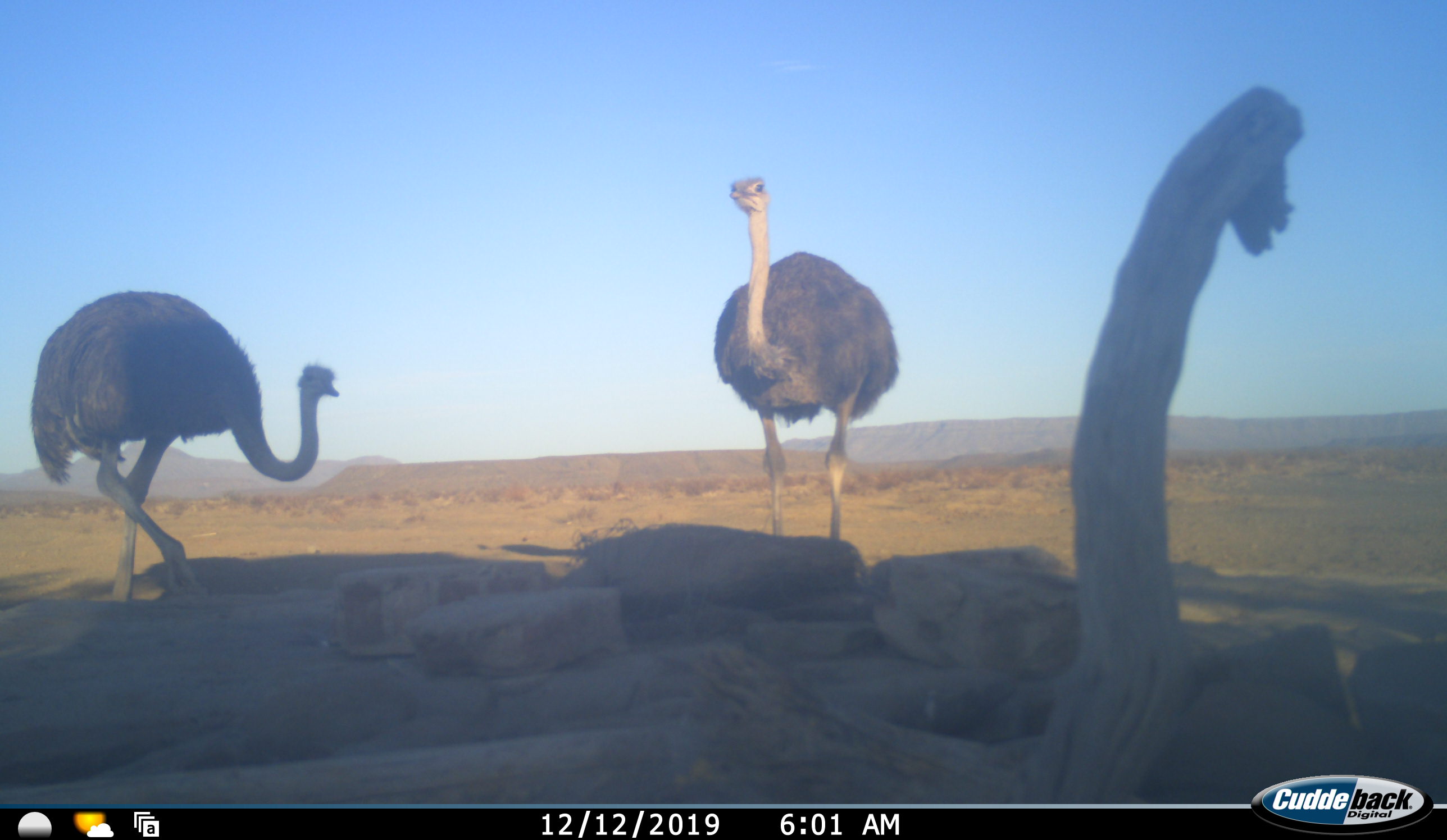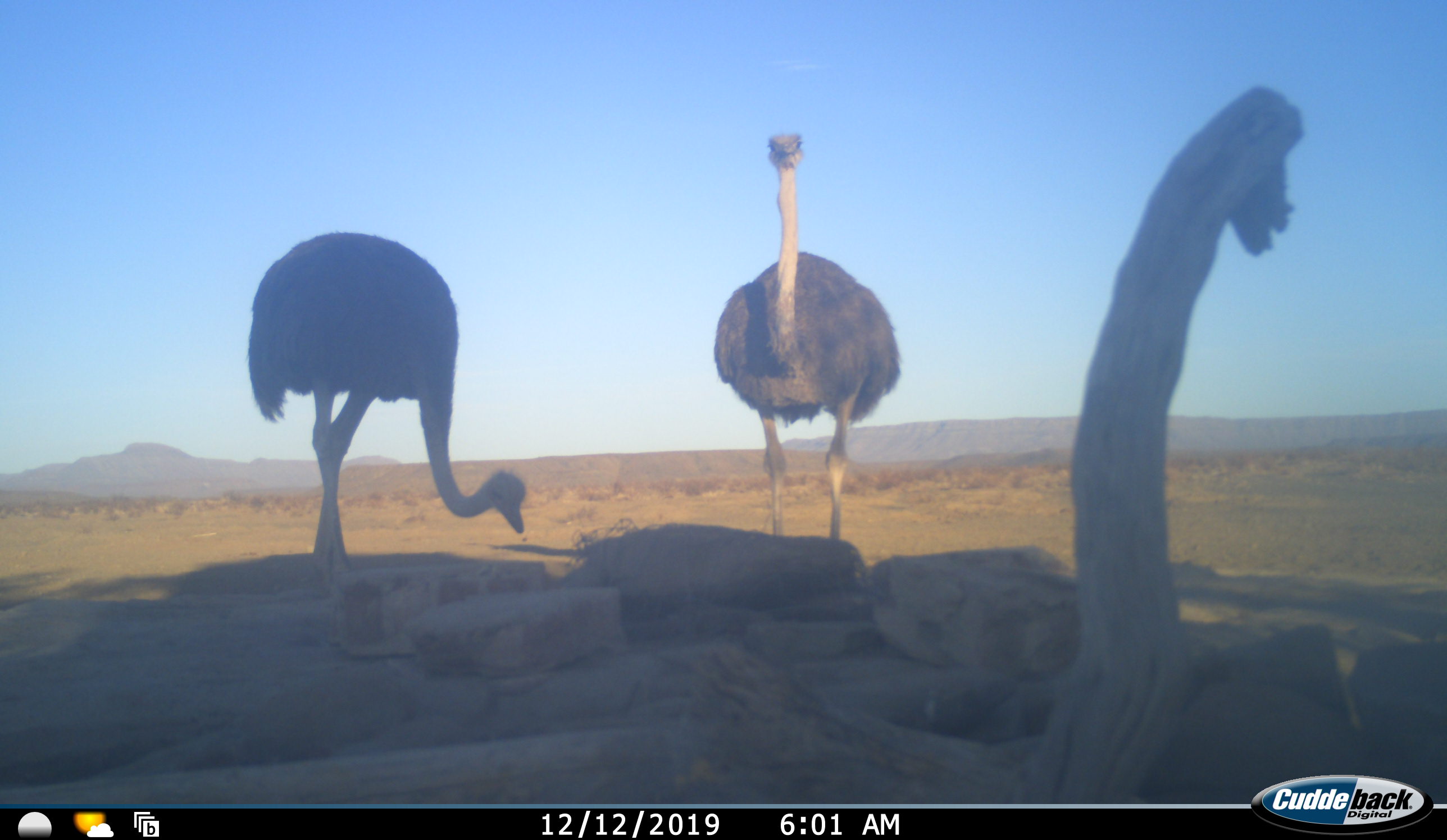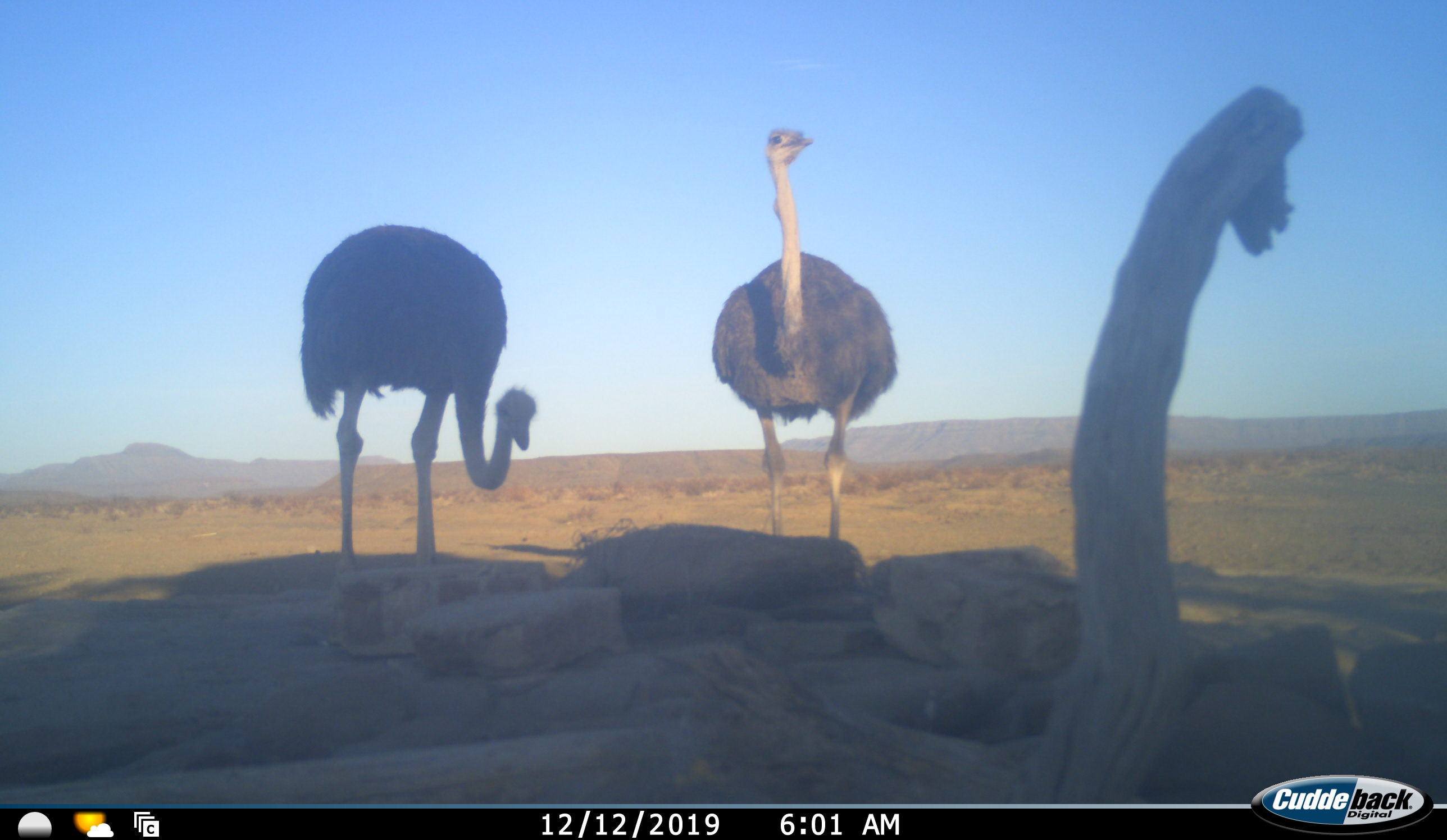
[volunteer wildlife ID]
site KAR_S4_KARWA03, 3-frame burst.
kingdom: Animalia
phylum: Chordata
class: Aves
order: Struthioniformes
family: Struthionidae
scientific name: Struthionidae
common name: ostrich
Ostrich (Struthionidae), count 2. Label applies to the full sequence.